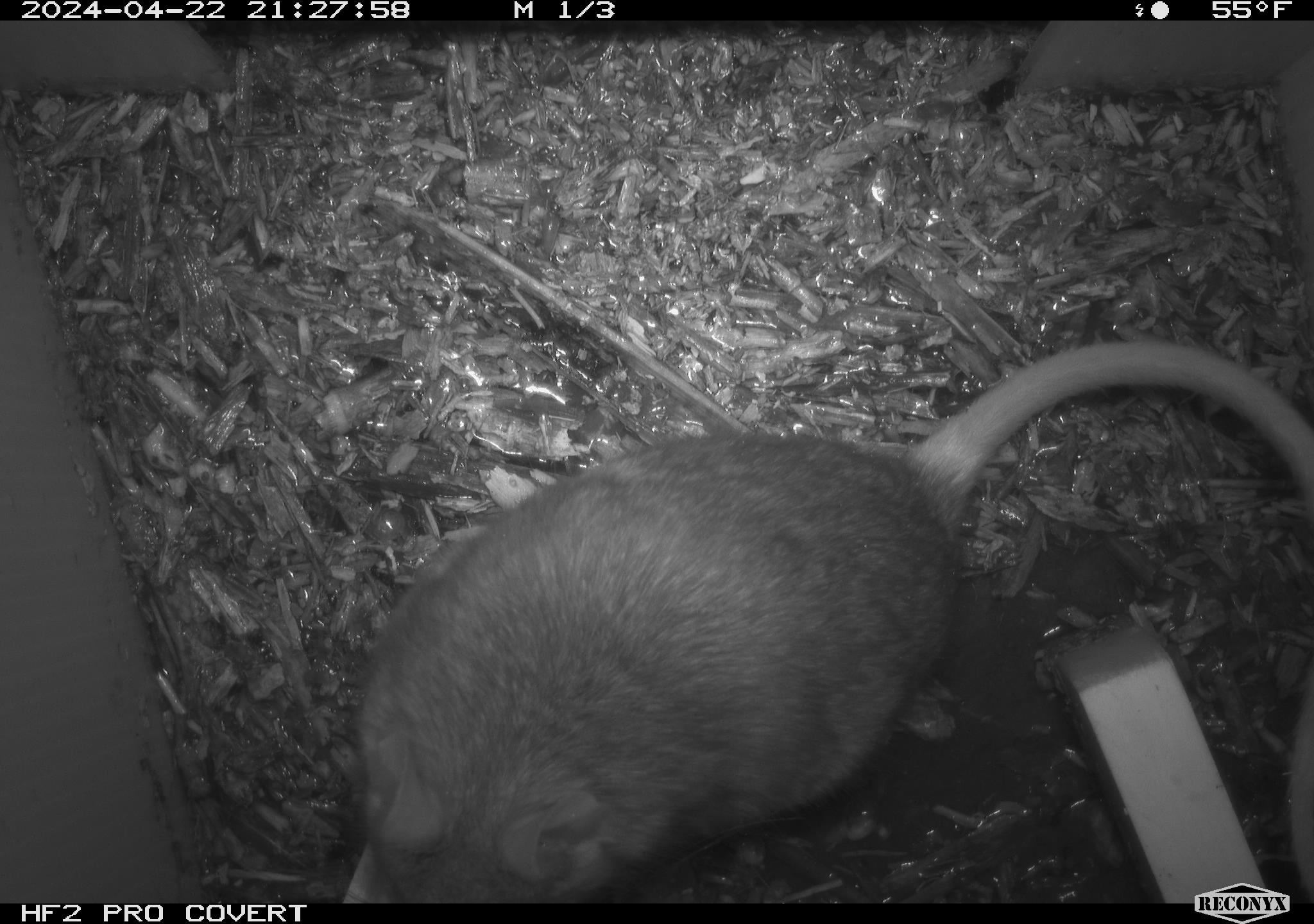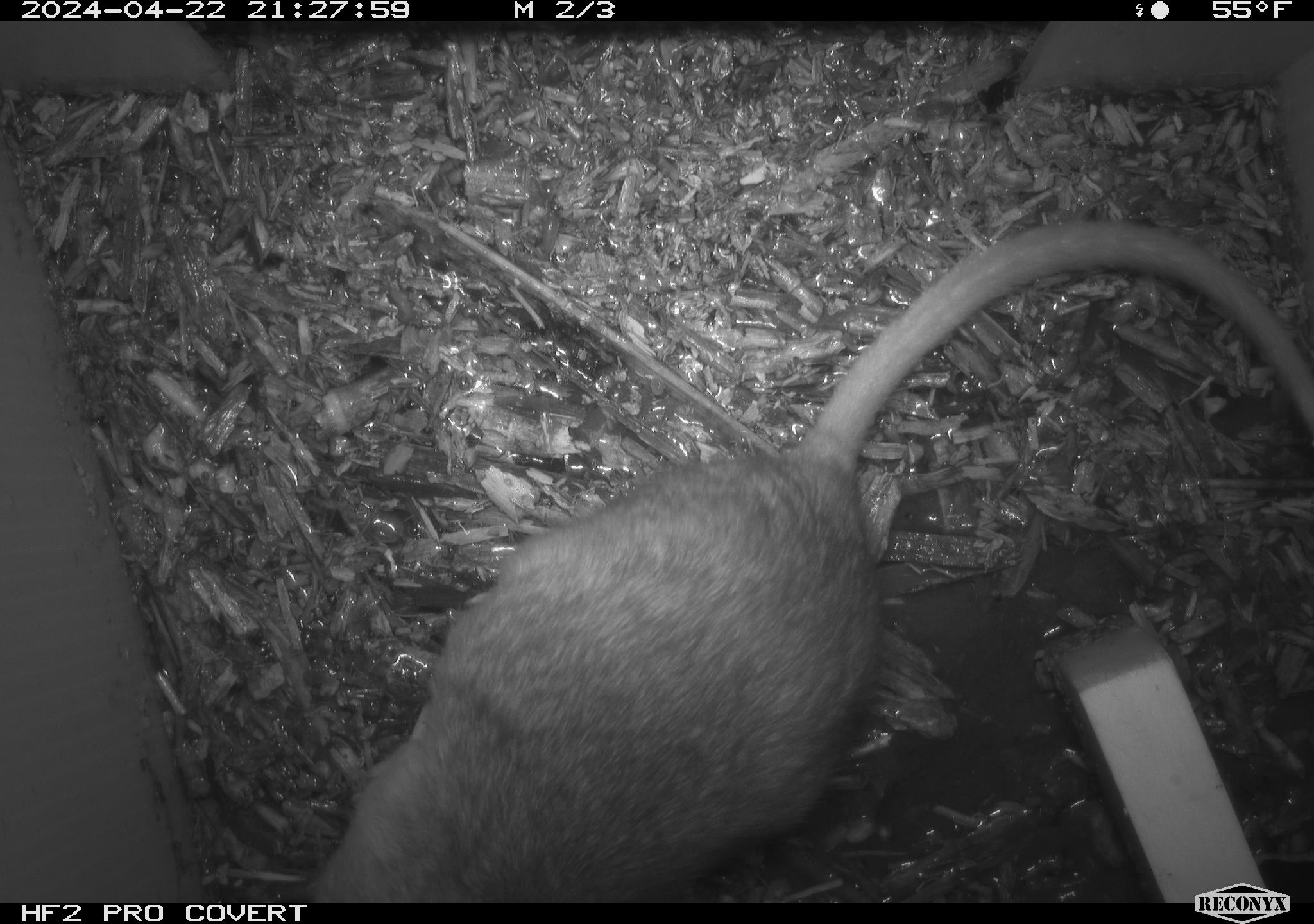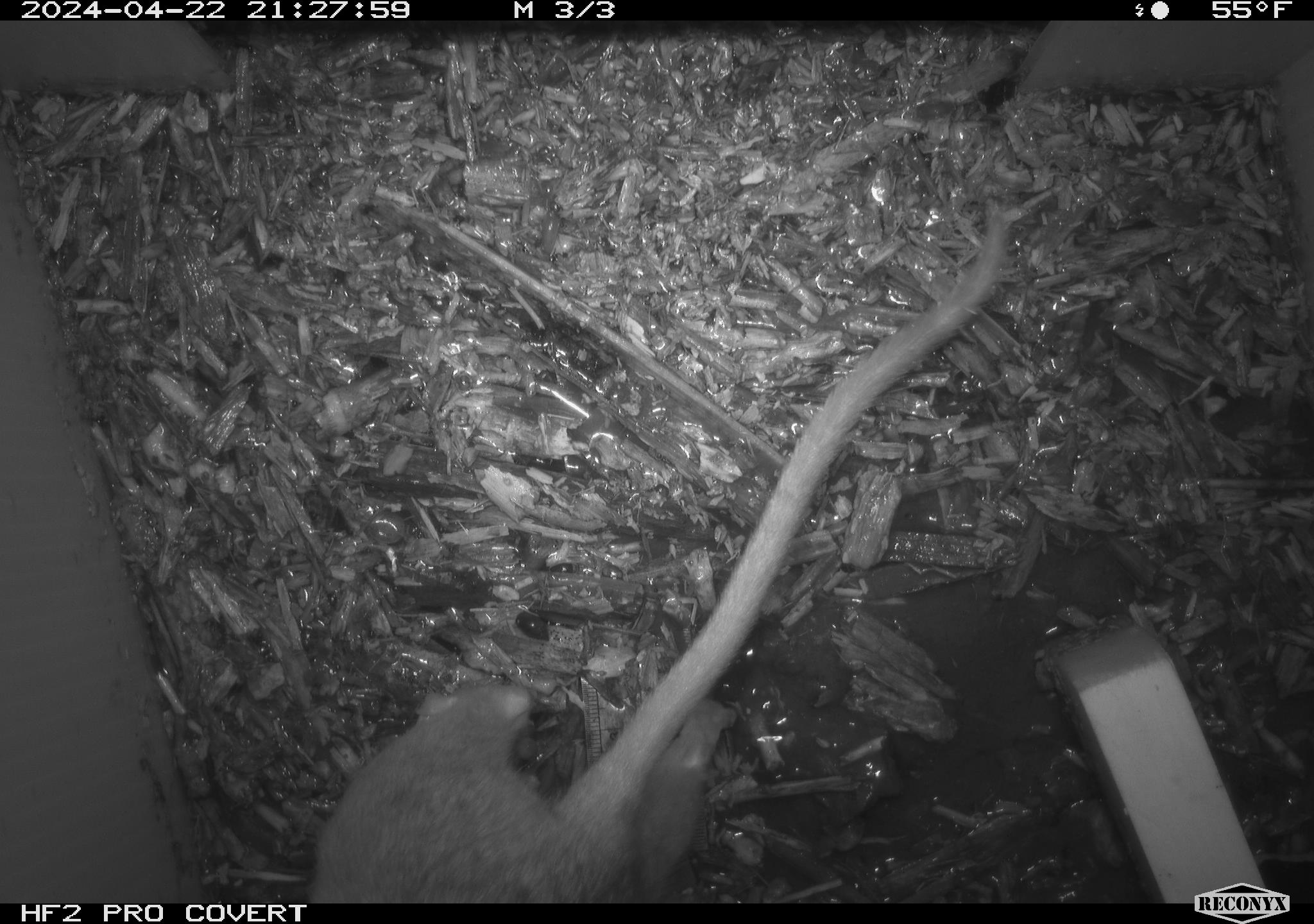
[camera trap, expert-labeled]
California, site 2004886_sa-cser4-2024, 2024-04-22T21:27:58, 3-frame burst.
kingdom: Animalia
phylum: Chordata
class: Mammalia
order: Rodentia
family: Muridae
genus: Rattus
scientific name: Rattus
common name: rat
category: rattus species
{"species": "rattus species (rat) (Rattus)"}